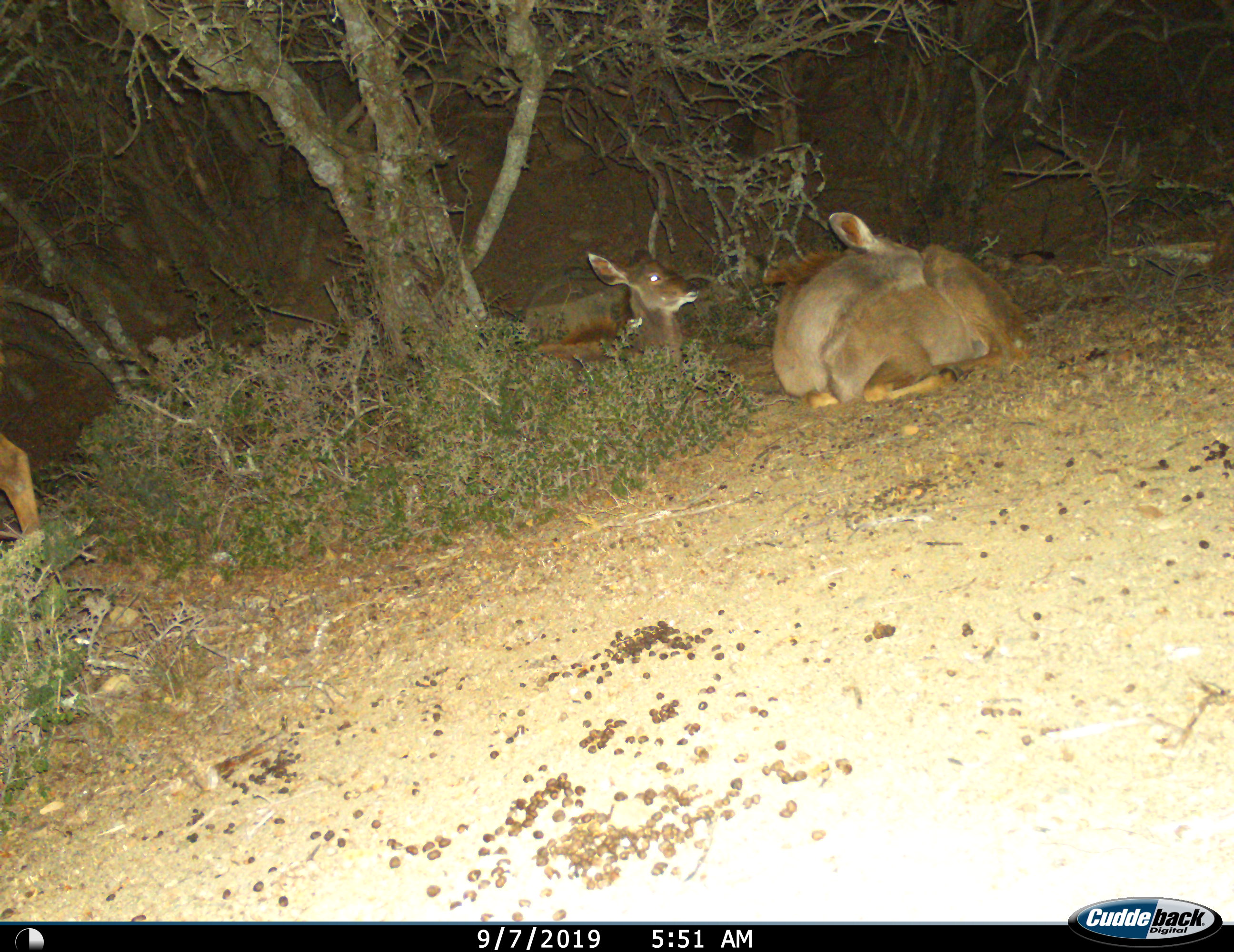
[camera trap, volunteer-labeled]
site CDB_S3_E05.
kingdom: Animalia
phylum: Chordata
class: Mammalia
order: Artiodactyla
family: Bovidae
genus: Tragelaphus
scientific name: Tragelaphus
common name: kudu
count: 3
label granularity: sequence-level